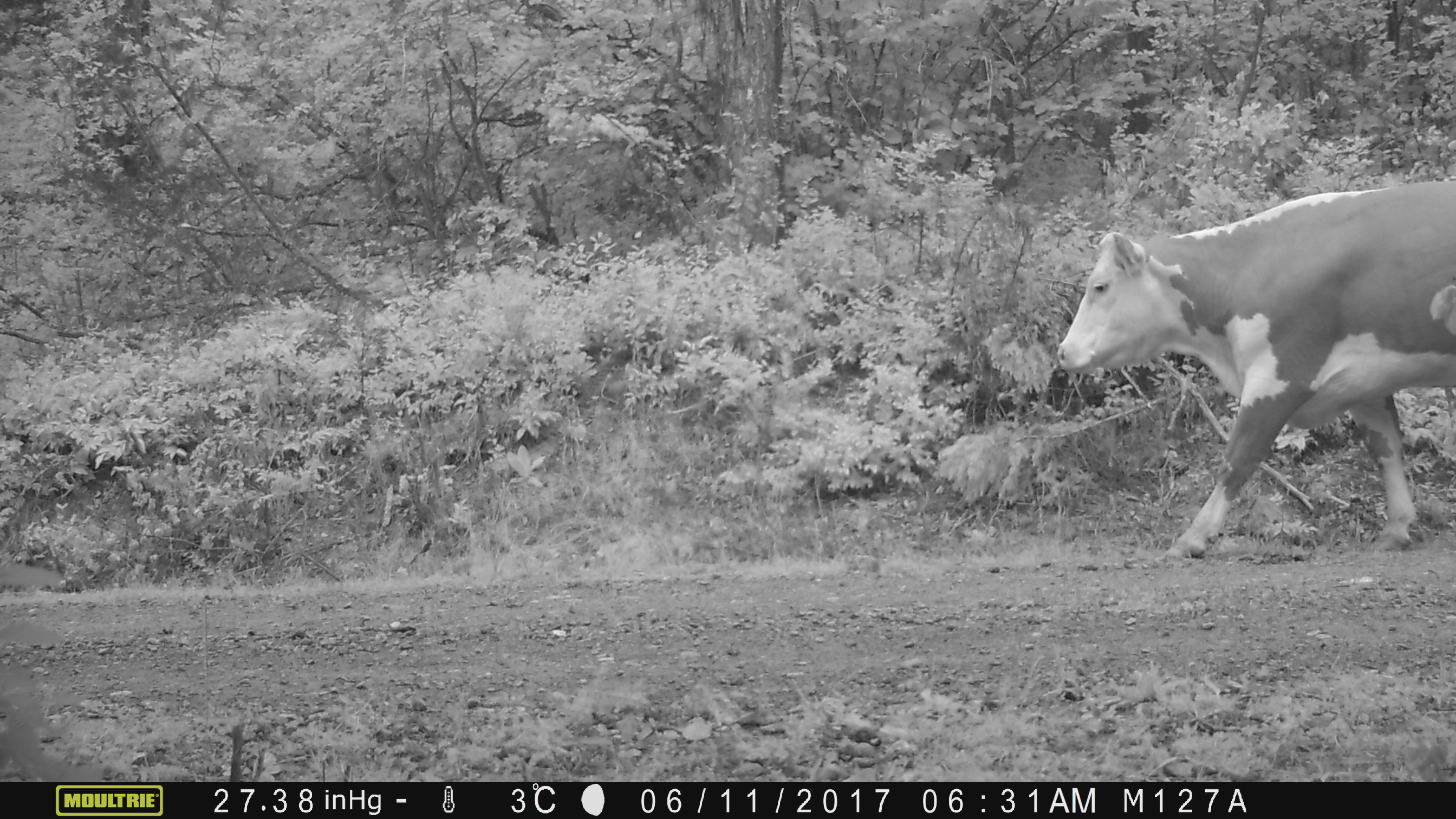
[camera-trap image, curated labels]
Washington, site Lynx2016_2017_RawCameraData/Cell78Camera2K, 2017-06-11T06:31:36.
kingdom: Animalia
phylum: Chordata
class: Mammalia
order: Artiodactyla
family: Bovidae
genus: Bos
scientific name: Bos taurus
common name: domestic cattle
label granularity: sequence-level